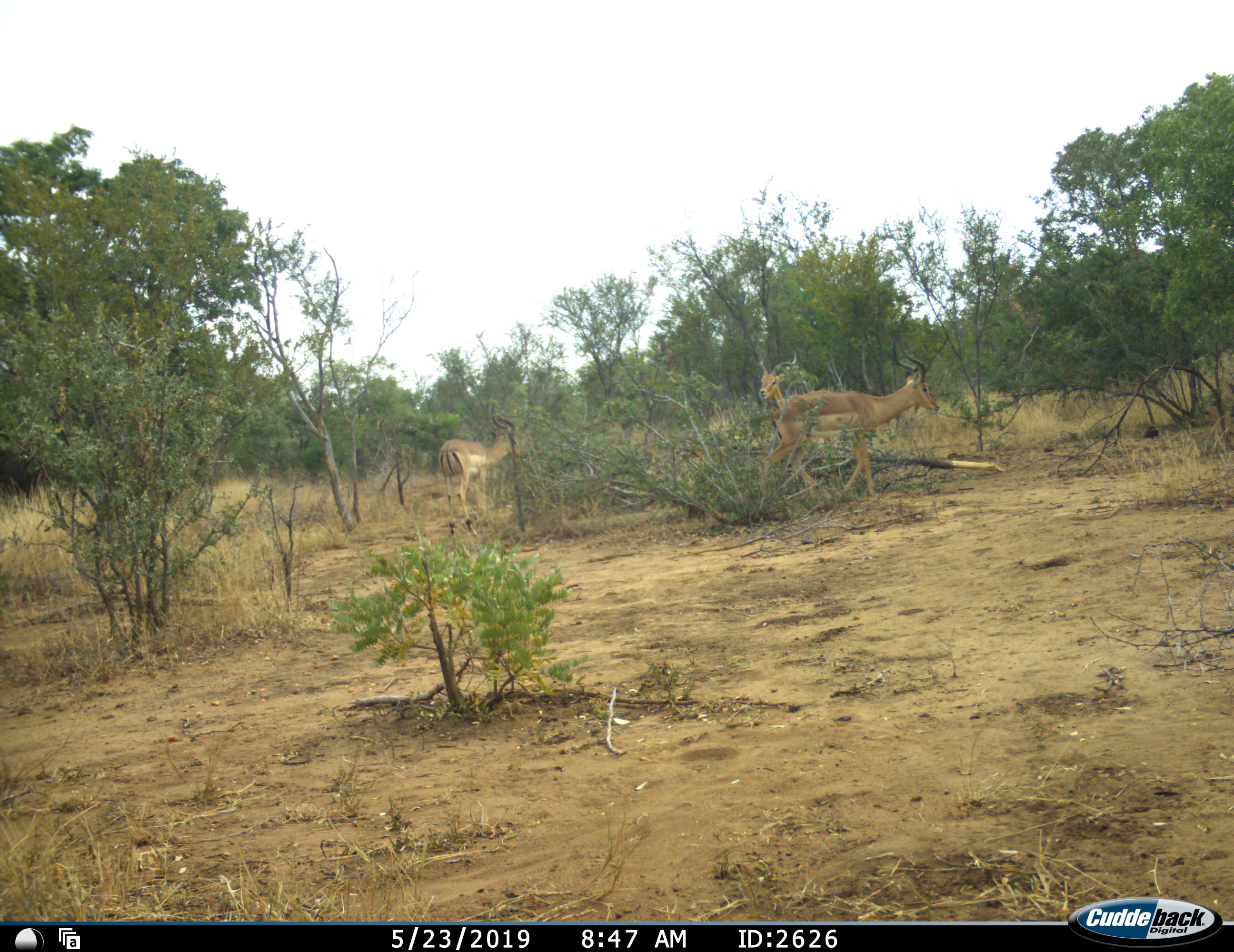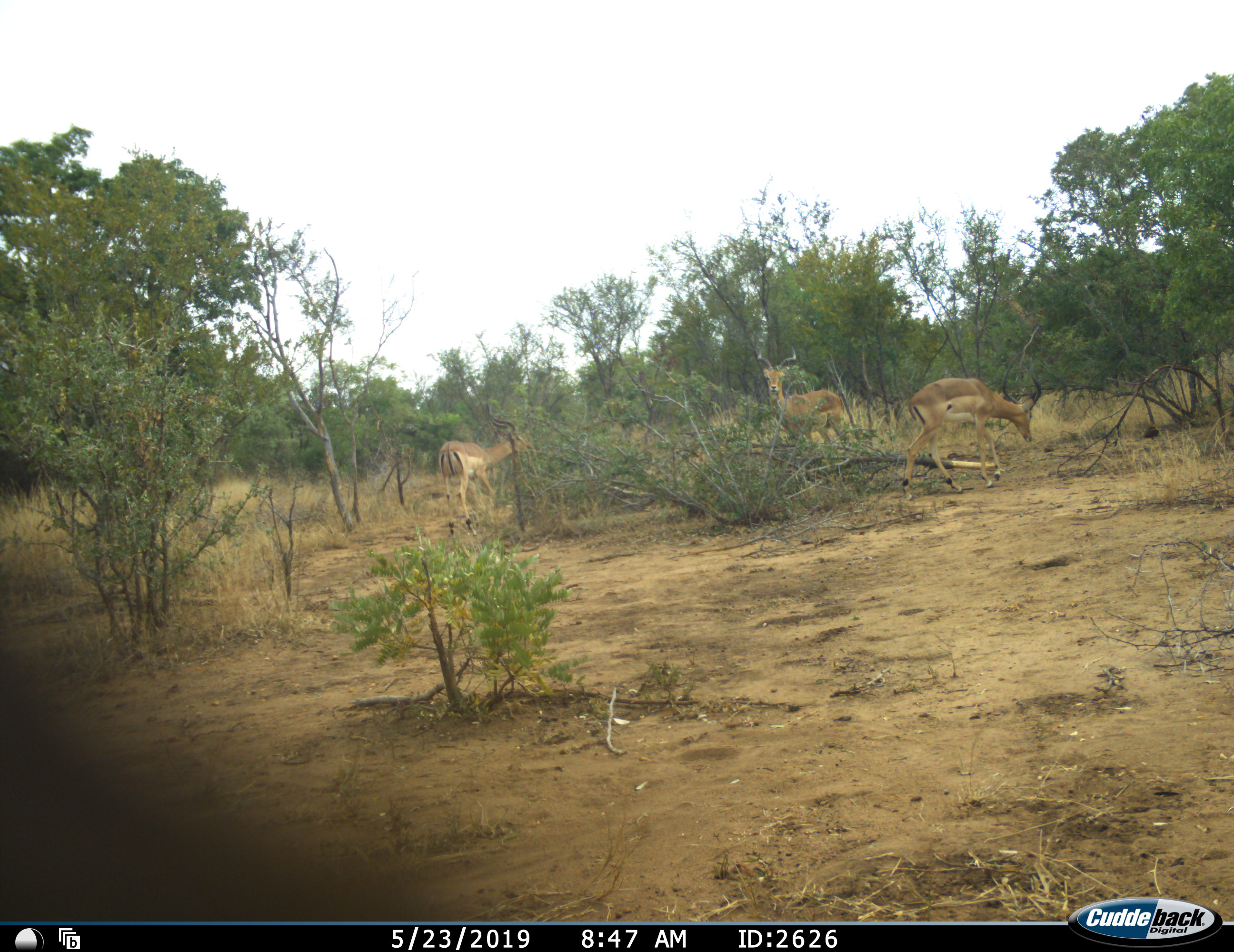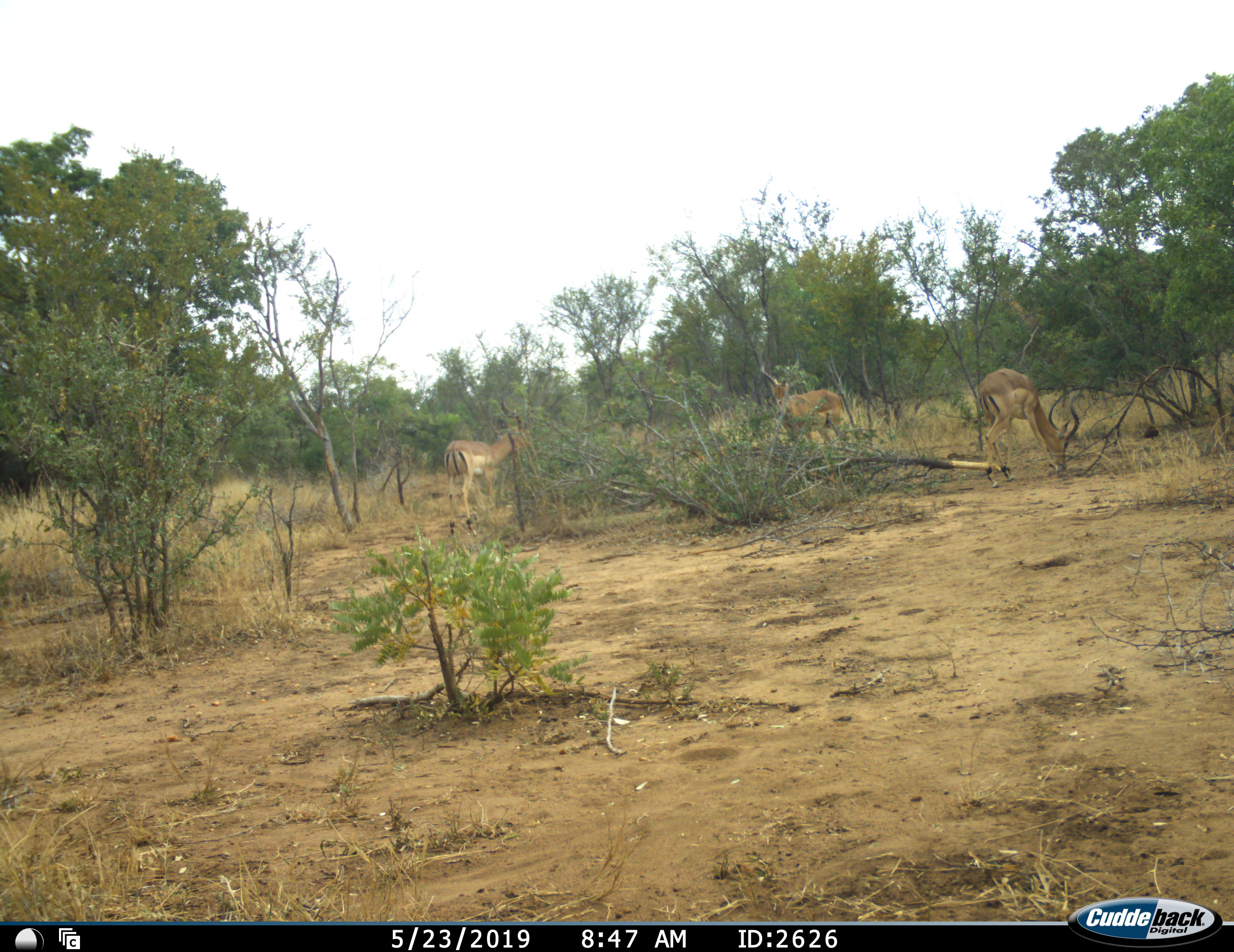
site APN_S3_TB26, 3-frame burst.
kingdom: Animalia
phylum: Chordata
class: Mammalia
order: Artiodactyla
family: Bovidae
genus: Aepyceros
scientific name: Aepyceros melampus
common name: impala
Impala (Aepyceros melampus), count 3. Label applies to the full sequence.